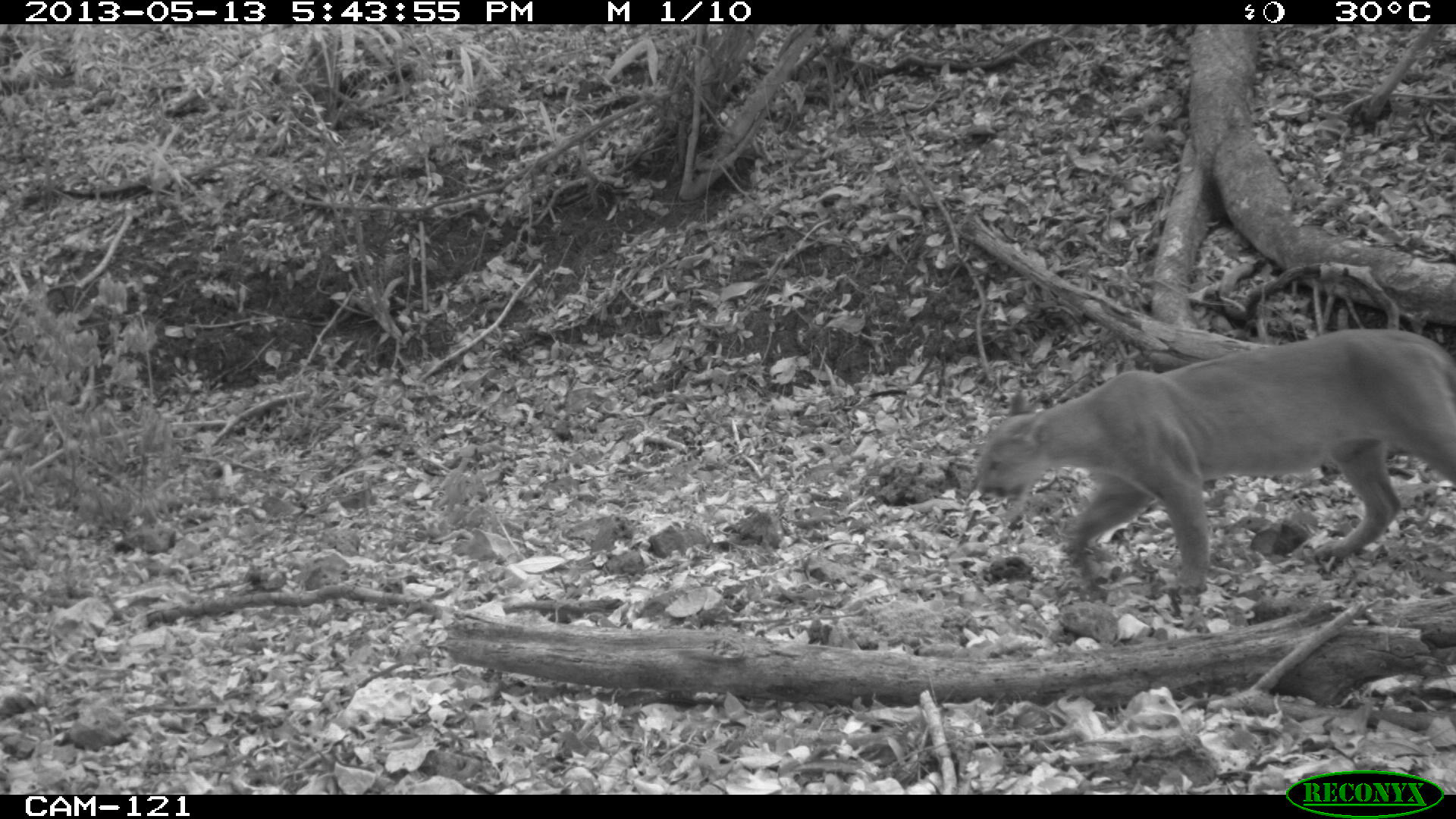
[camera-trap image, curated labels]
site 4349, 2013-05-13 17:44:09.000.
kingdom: Animalia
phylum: Chordata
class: Mammalia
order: Carnivora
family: Felidae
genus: Puma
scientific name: Puma concolor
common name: mountain lion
Puma concolor (mountain lion), count 1, sex male.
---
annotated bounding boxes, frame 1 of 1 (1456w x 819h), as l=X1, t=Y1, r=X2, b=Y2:
puma concolor: l=975, t=328, r=1454, b=594